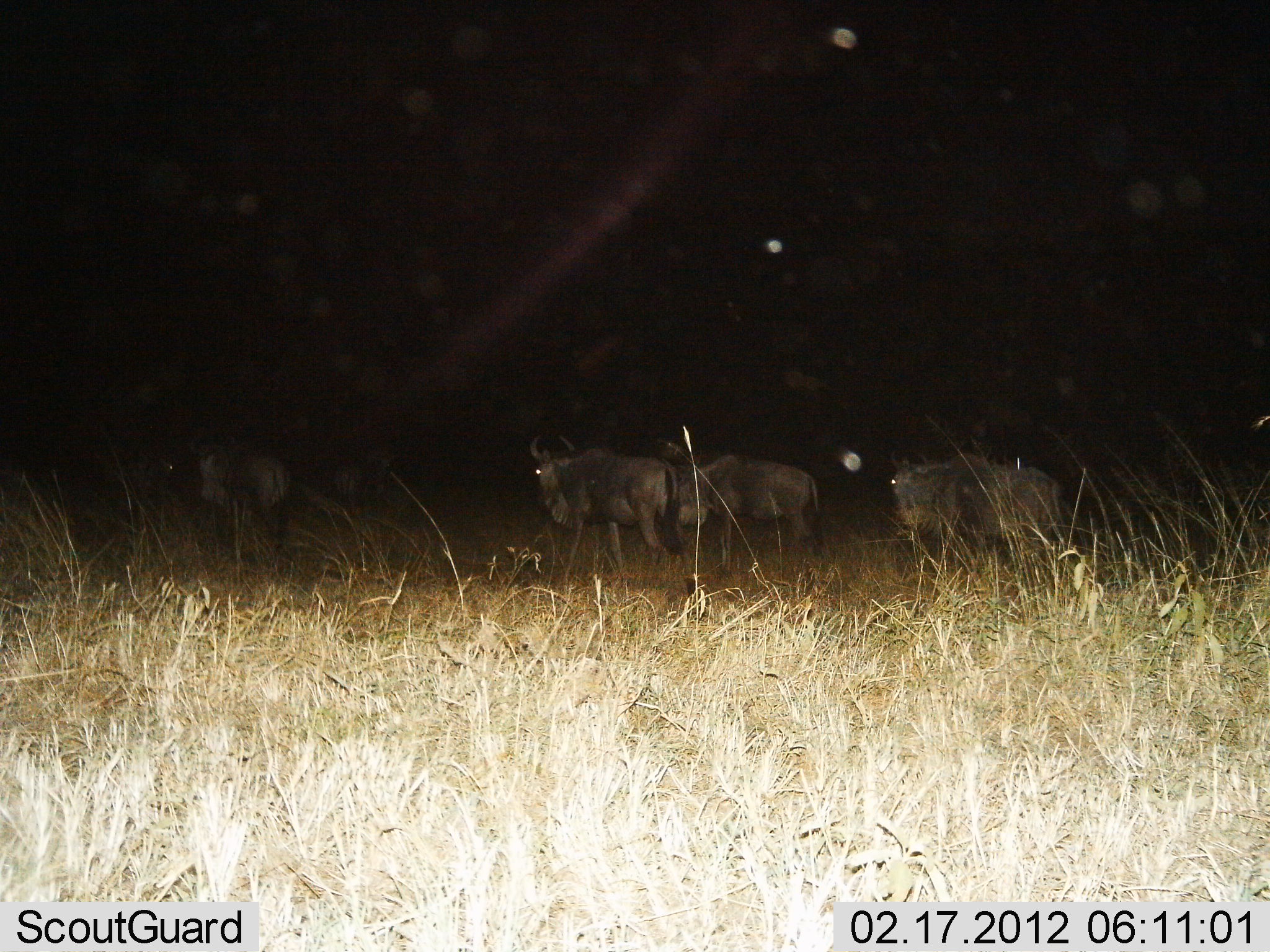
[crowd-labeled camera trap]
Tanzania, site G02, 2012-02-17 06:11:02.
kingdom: Animalia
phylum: Chordata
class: Mammalia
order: Artiodactyla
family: Bovidae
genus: Connochaetes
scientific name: Connochaetes taurinus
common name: blue wildebeest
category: wildebeest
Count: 4.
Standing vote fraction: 21%.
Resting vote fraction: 0%.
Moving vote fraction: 79%.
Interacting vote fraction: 0%.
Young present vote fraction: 0%.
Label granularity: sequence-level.